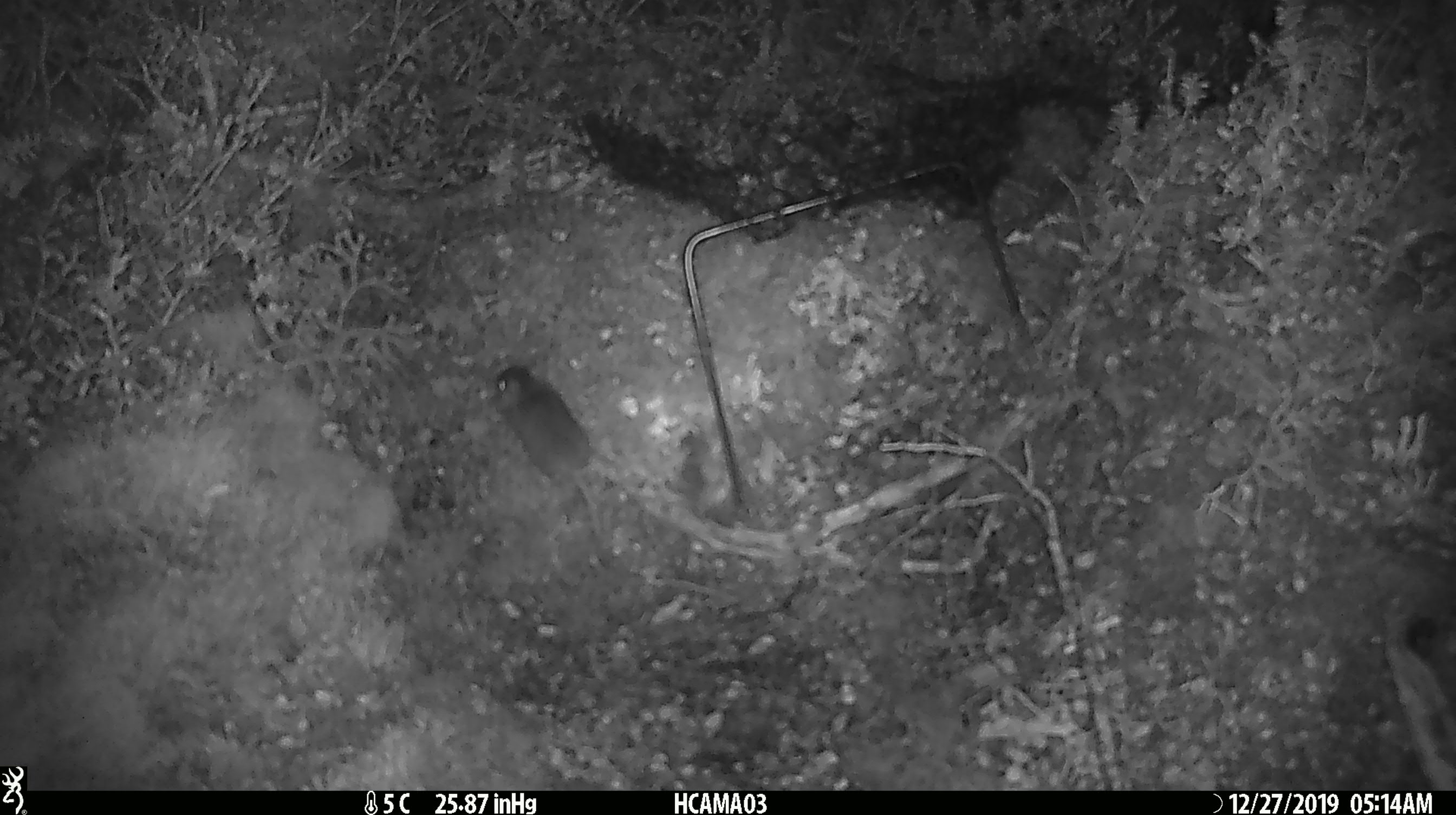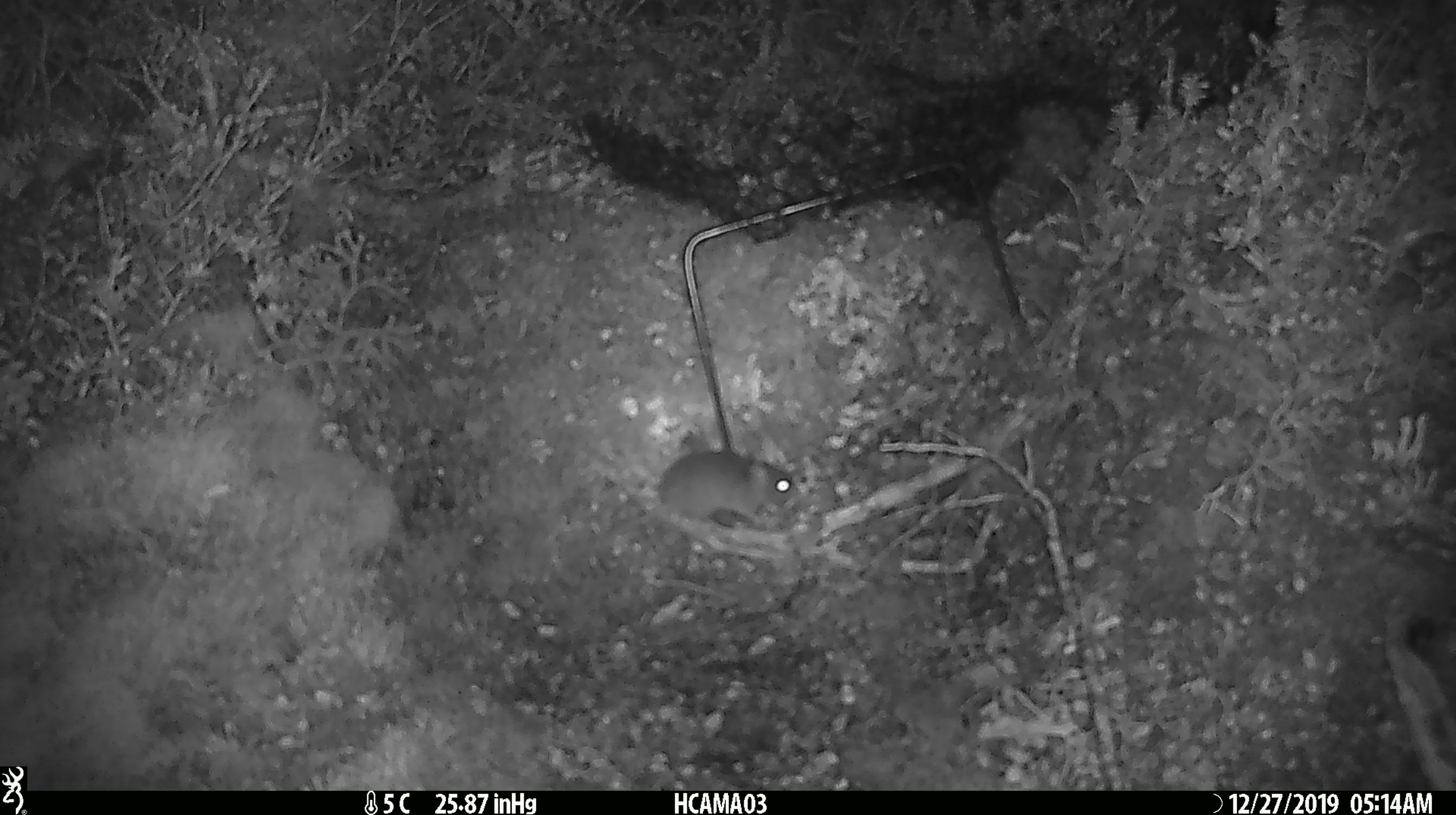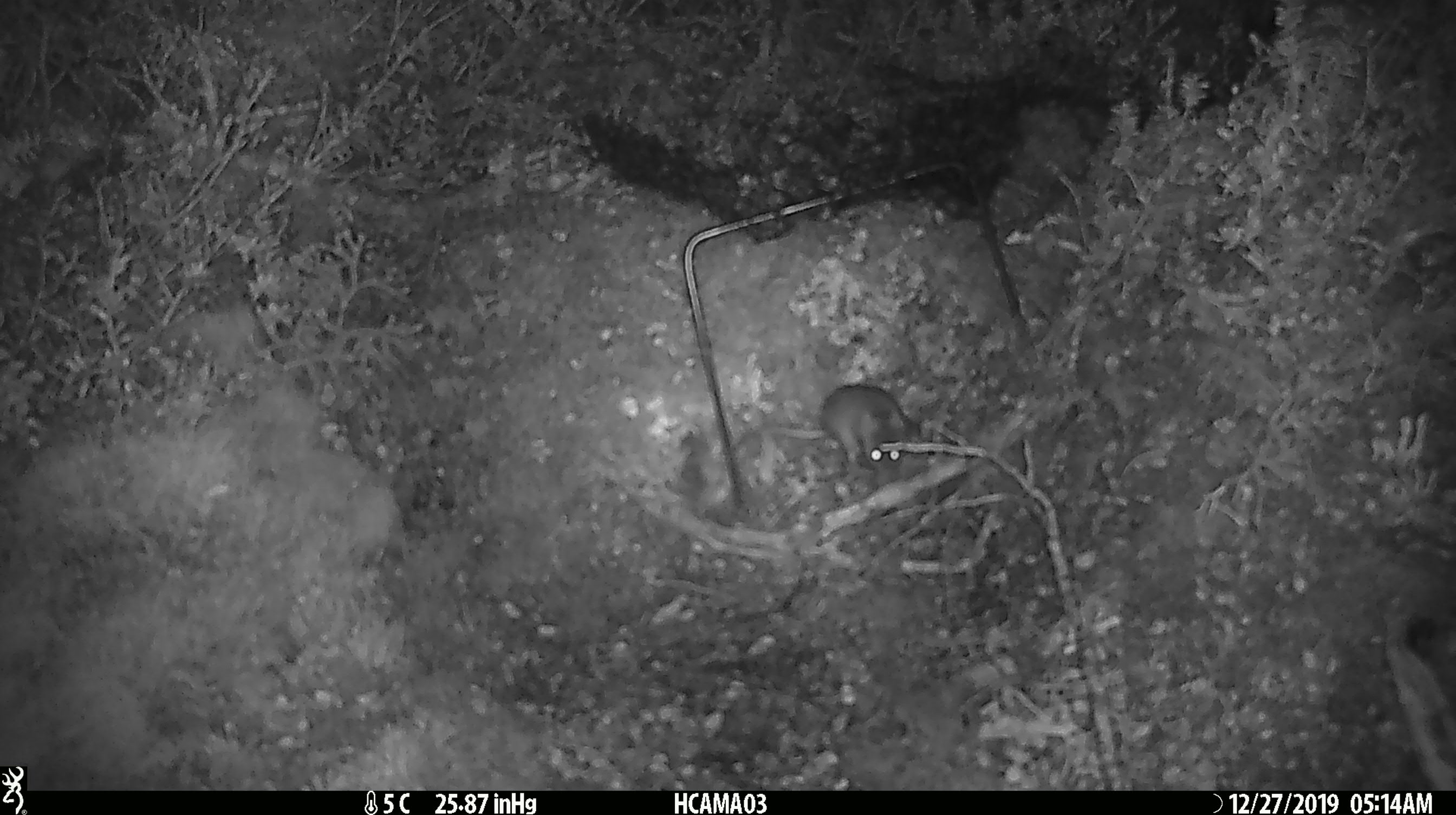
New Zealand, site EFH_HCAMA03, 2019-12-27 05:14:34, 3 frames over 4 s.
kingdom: Animalia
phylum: Chordata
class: Mammalia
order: Rodentia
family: Muridae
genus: Mus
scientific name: Mus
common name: mouse